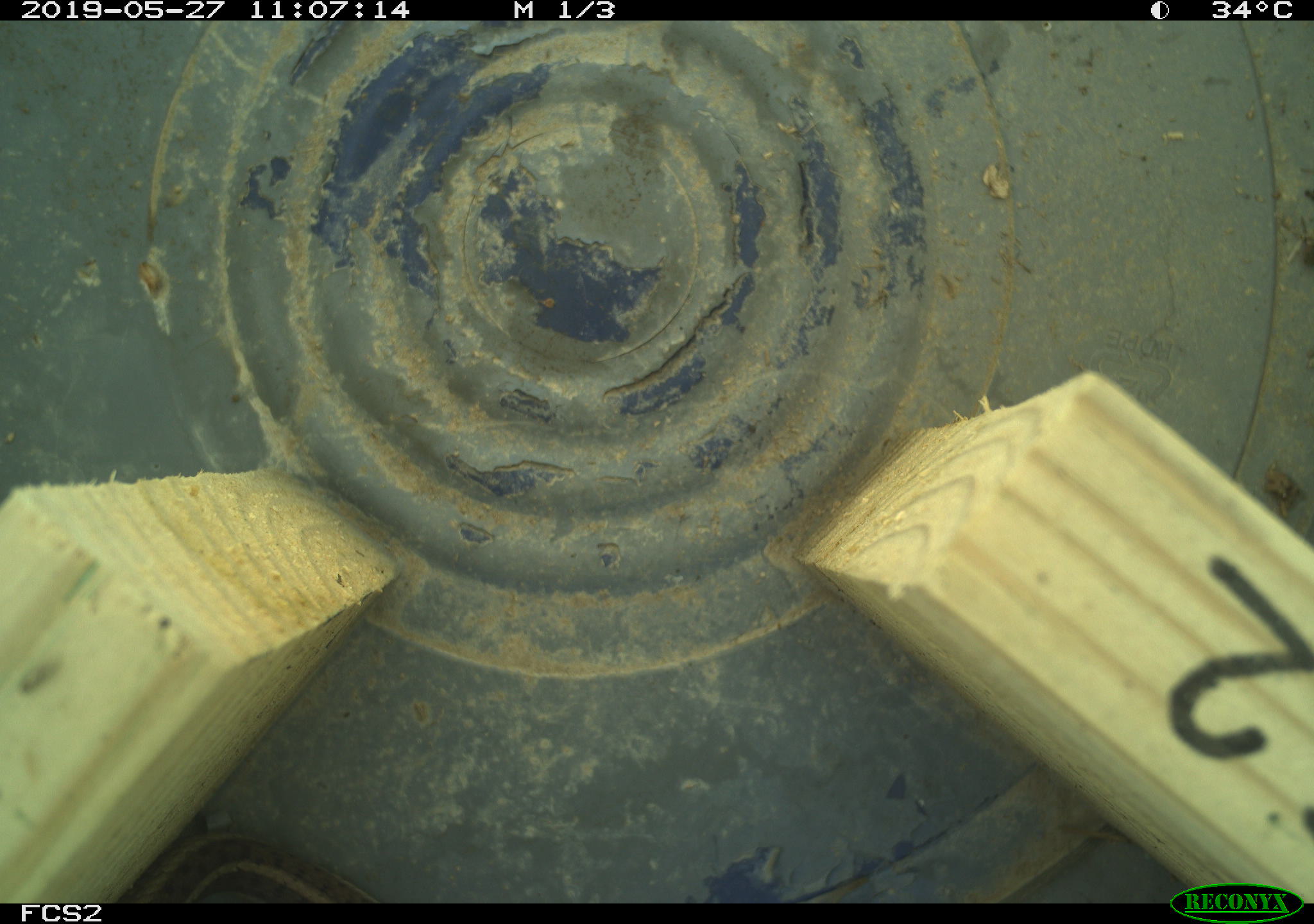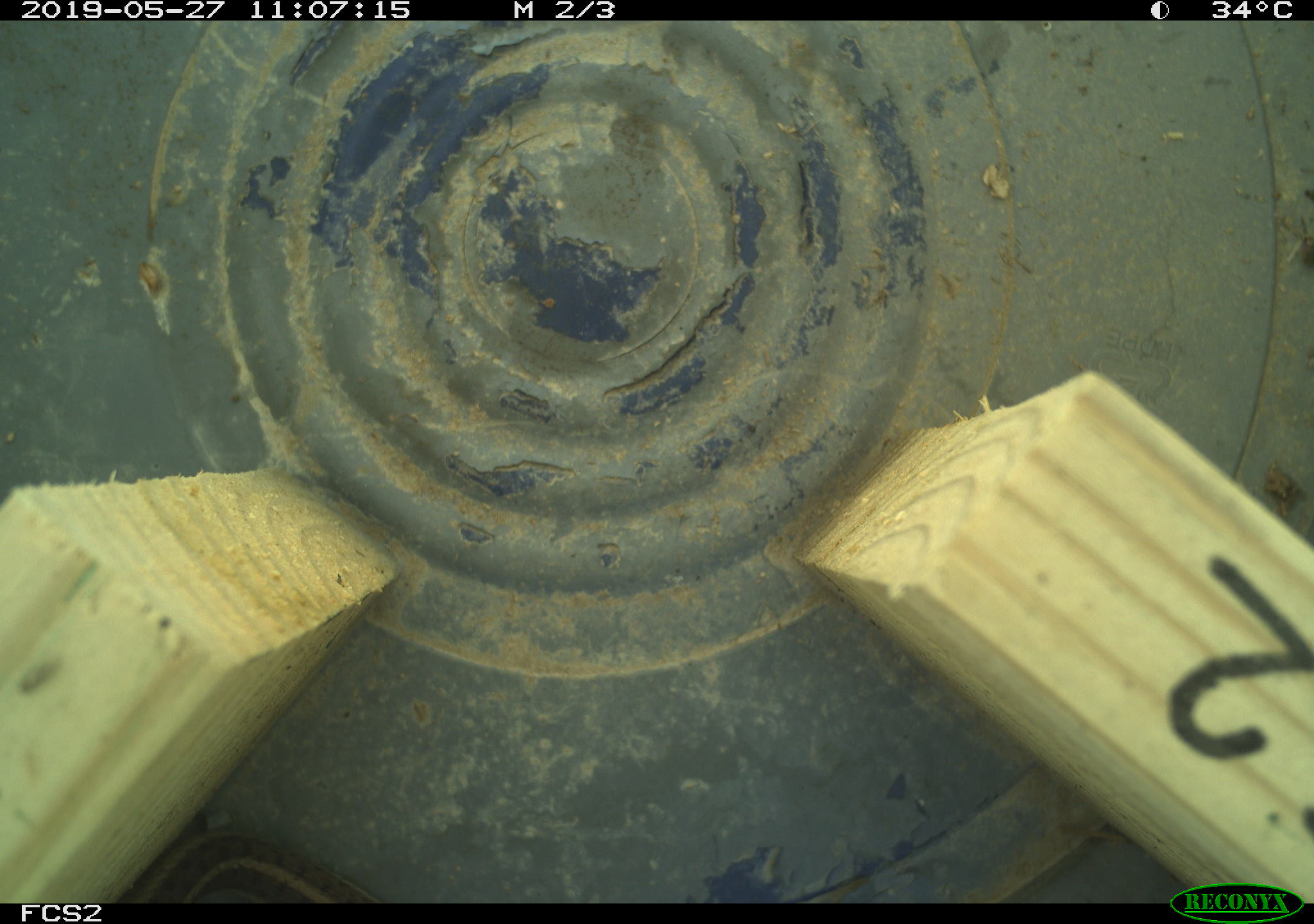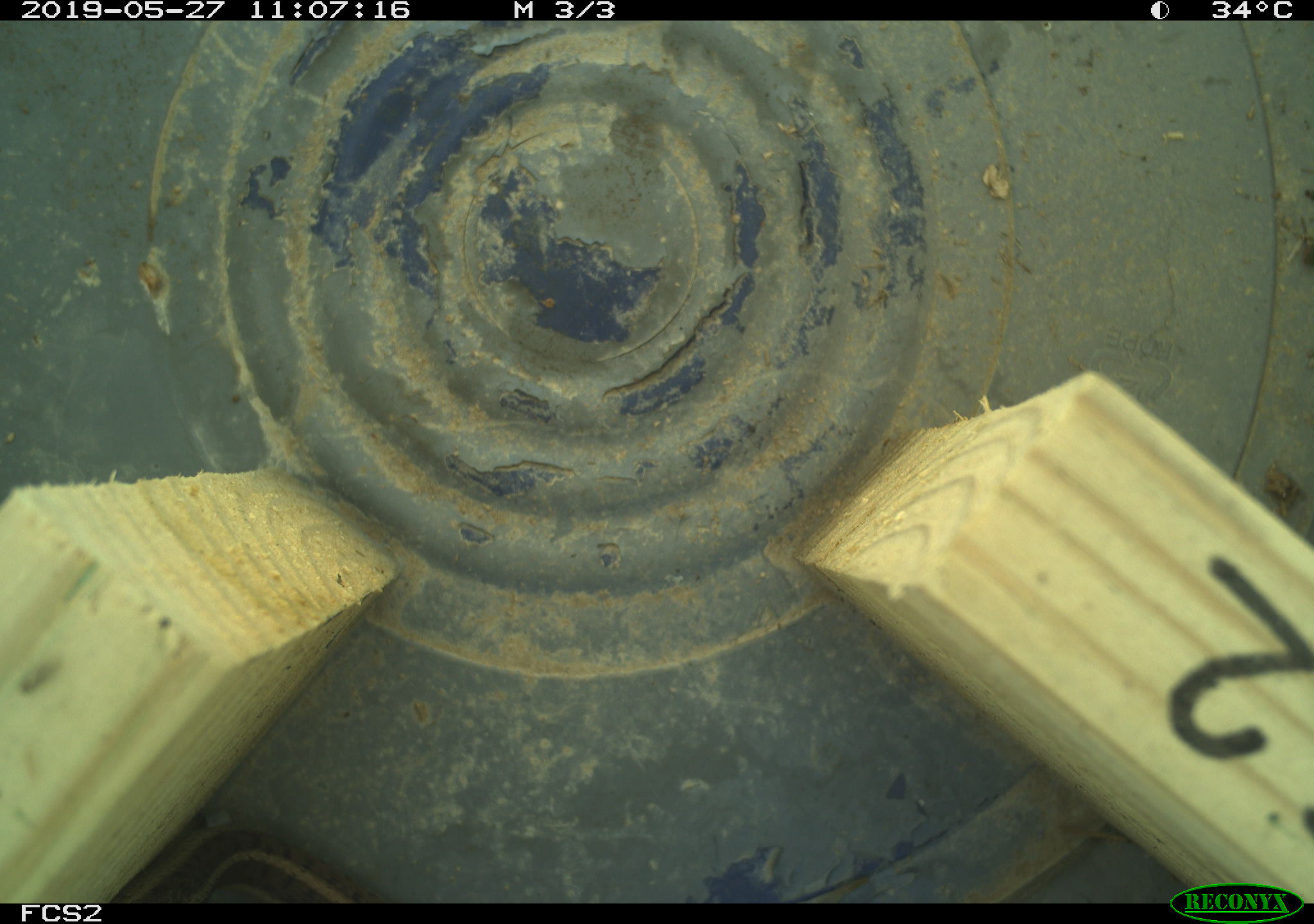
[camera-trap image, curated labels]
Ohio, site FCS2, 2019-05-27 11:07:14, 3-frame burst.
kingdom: Animalia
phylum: Chordata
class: Reptilia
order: Squamata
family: Colubridae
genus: Thamnophis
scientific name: Thamnophis sirtalis sirtalis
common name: eastern gartersnake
Eastern gartersnake (Thamnophis sirtalis sirtalis).